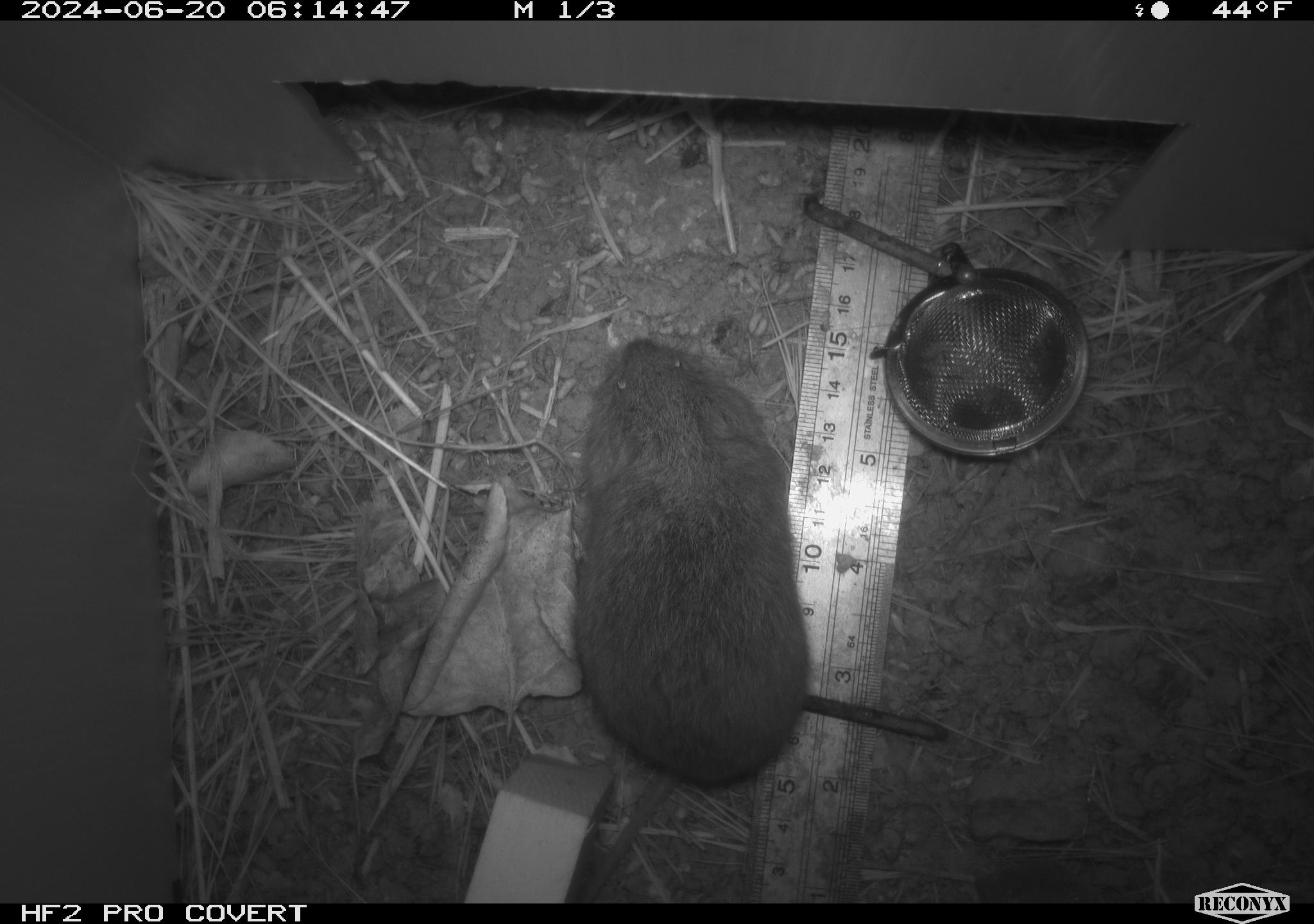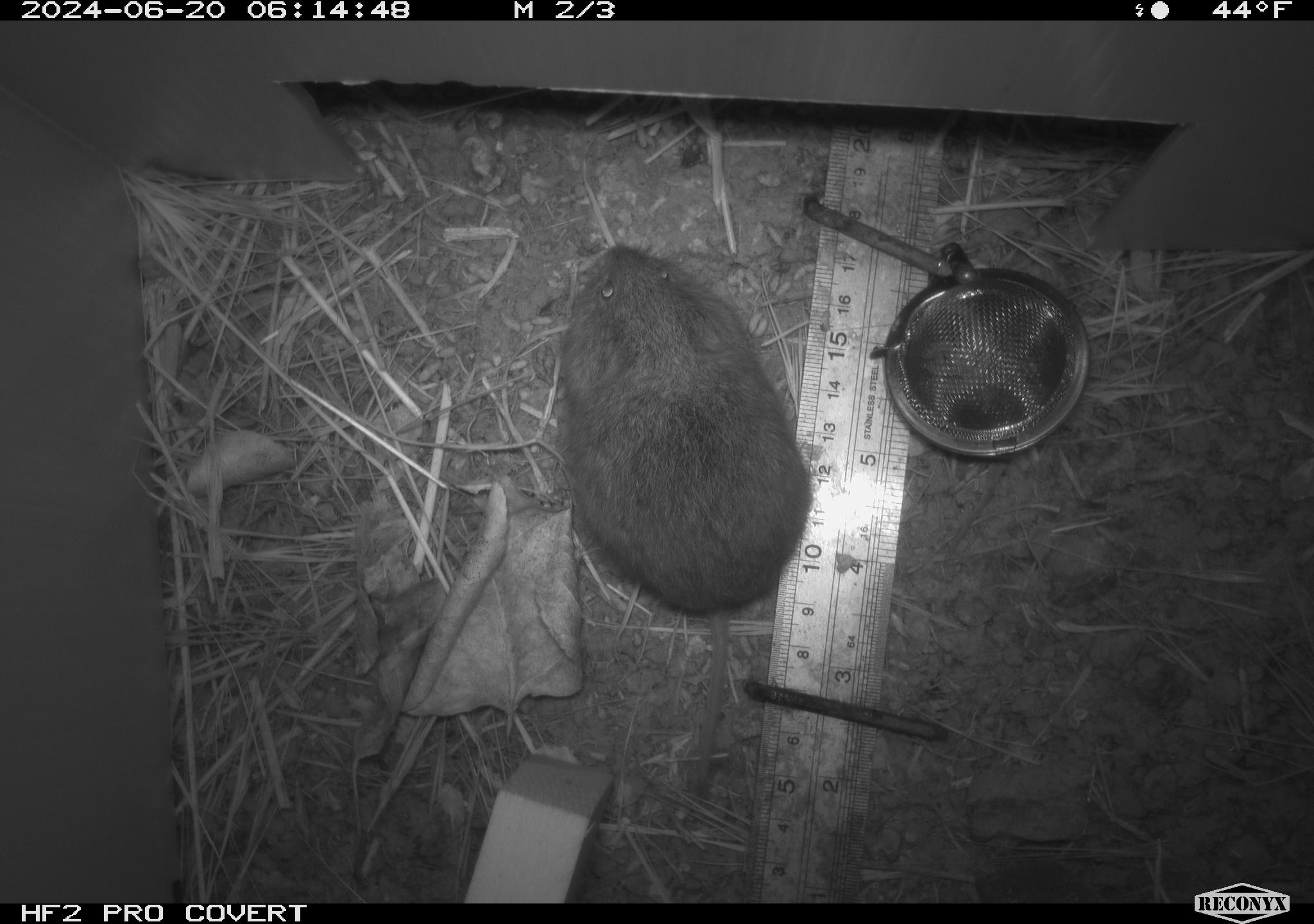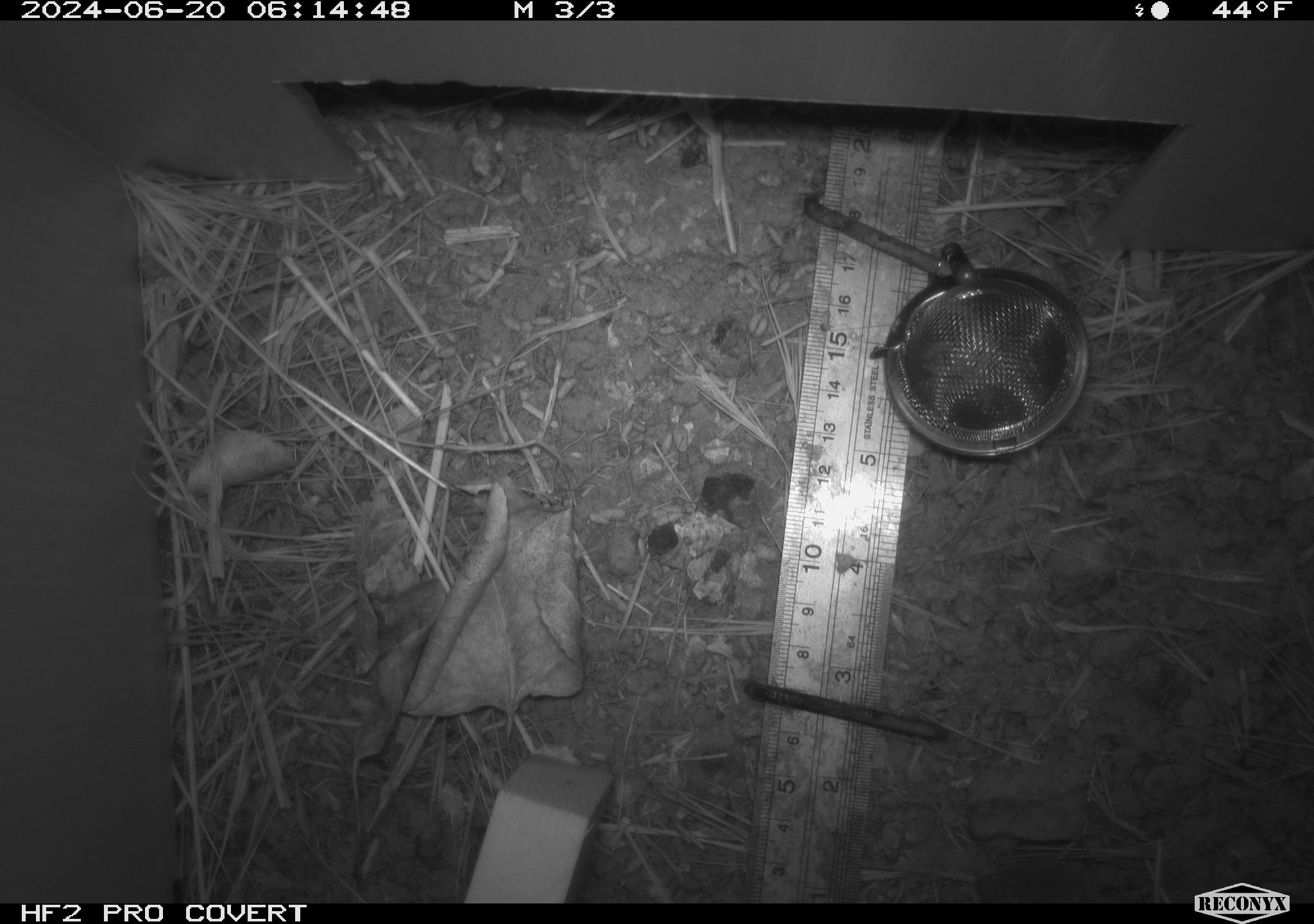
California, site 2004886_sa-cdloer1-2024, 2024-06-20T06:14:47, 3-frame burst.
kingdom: Animalia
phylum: Chordata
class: Mammalia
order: Rodentia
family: Cricetidae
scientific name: Arvicolinae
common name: voles, lemmings, and muskrats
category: arvicolinae subfamily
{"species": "arvicolinae subfamily (voles, lemmings, and muskrats) (Arvicolinae)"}